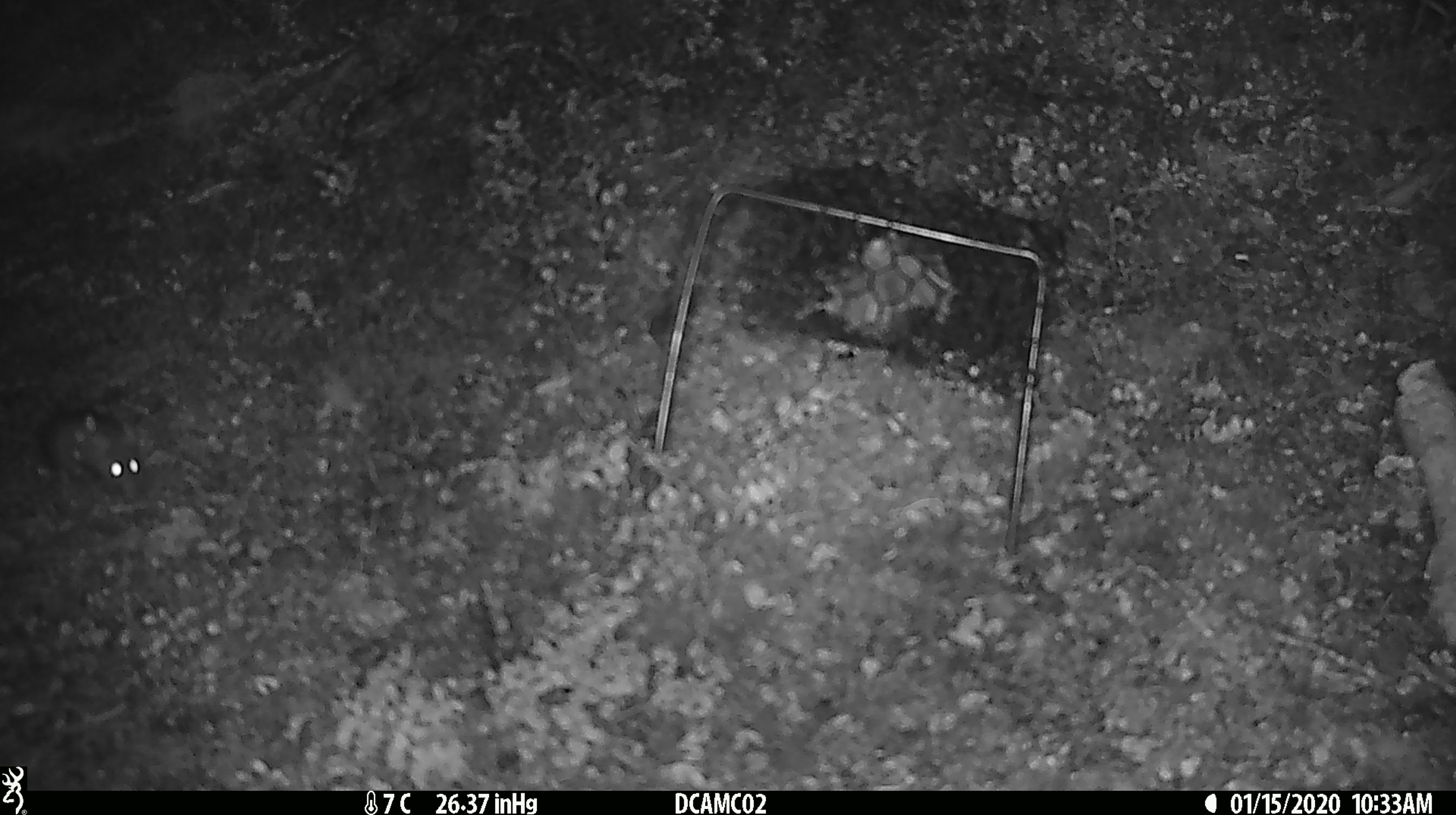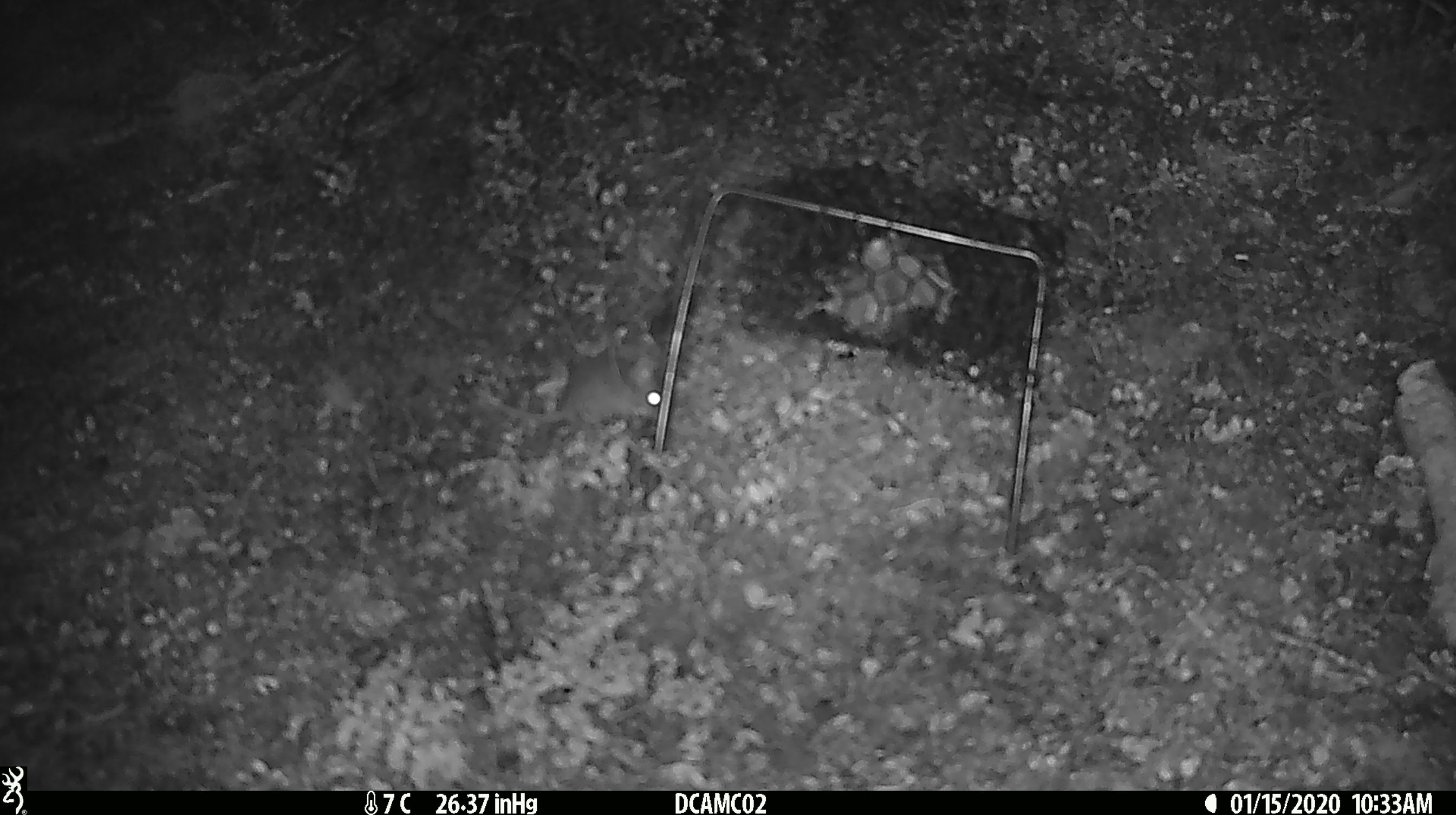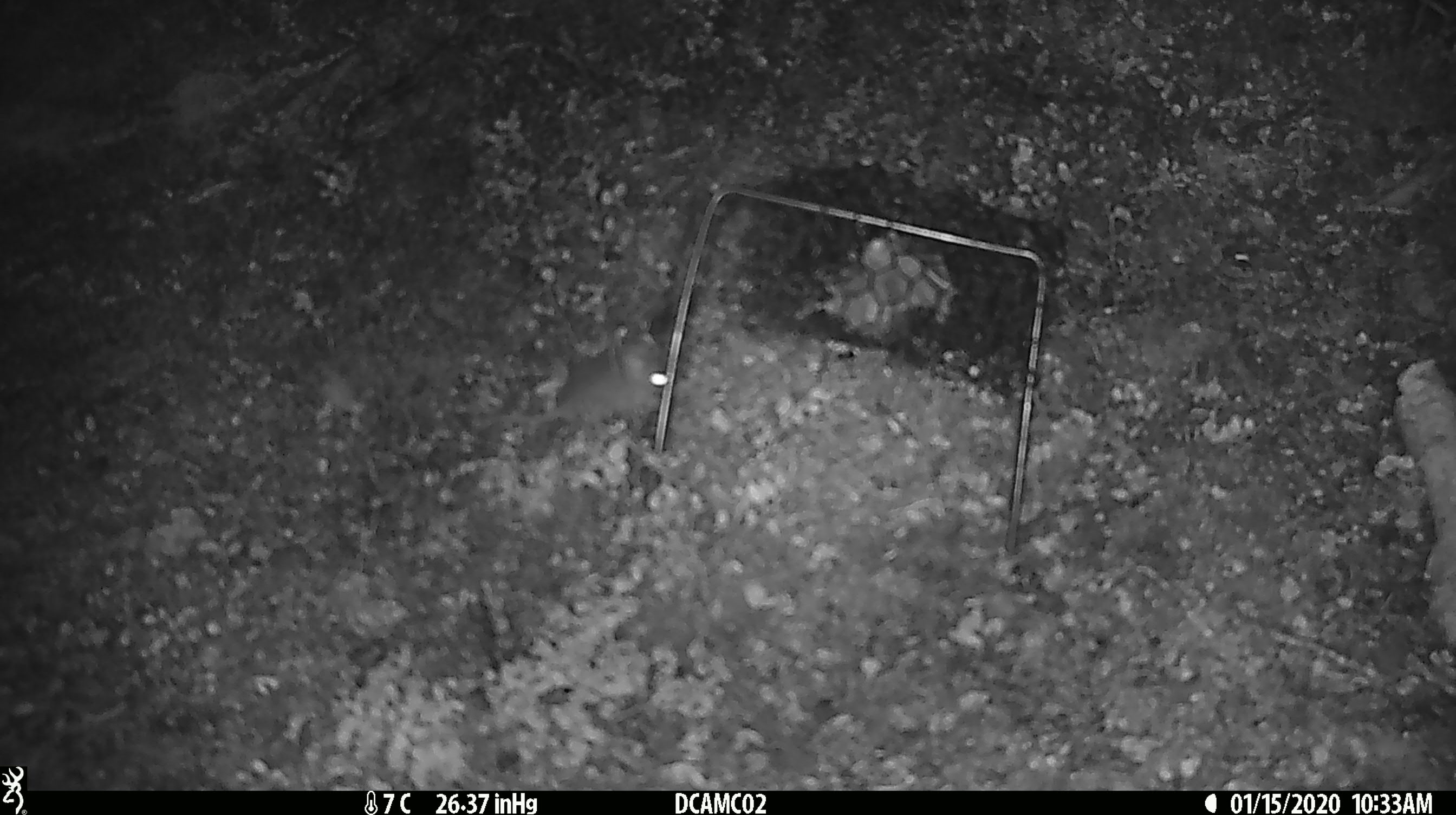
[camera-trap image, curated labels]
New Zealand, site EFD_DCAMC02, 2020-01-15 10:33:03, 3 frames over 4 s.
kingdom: Animalia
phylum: Chordata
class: Mammalia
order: Rodentia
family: Muridae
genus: Mus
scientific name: Mus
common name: mouse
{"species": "mouse (Mus)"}